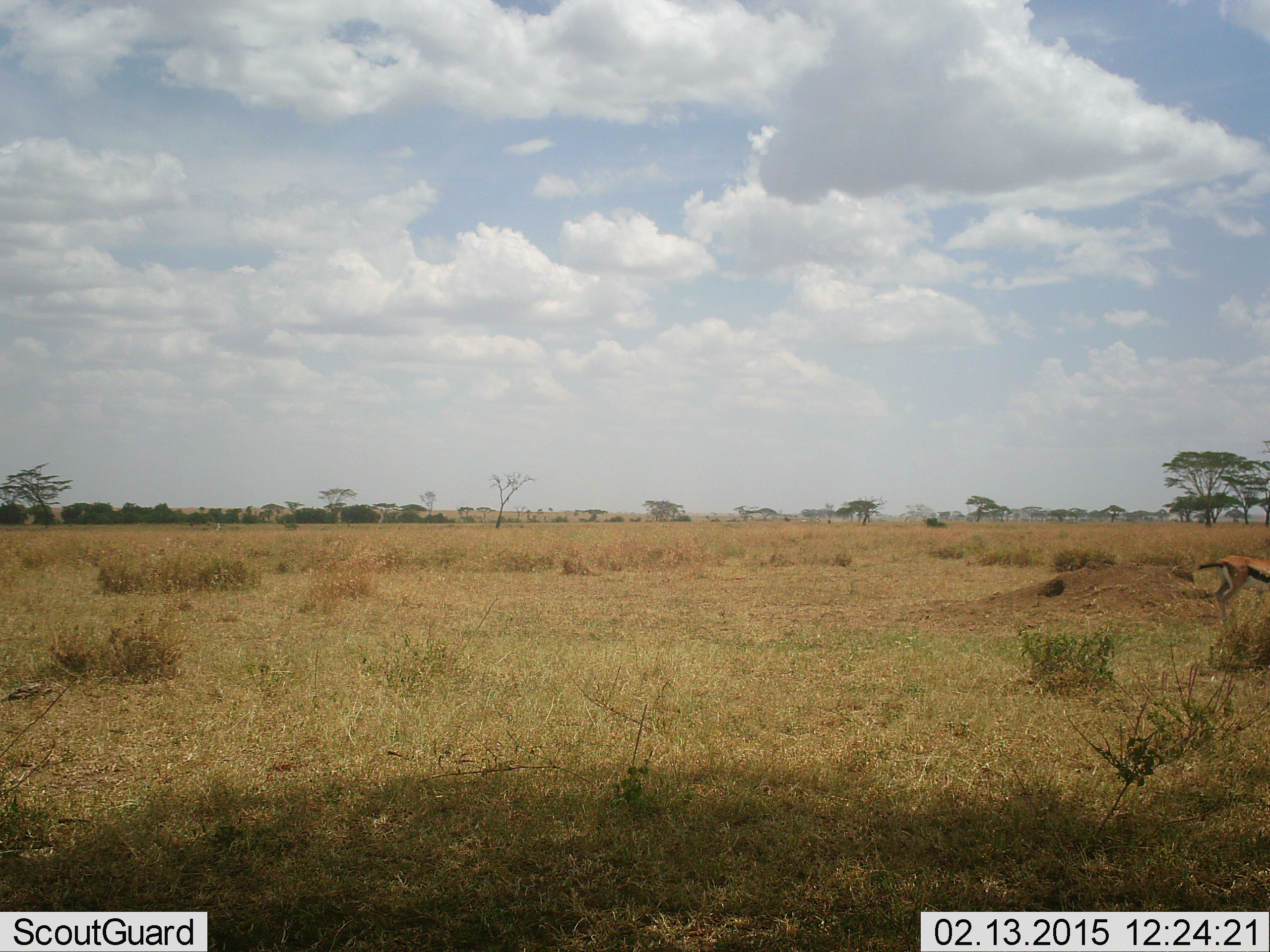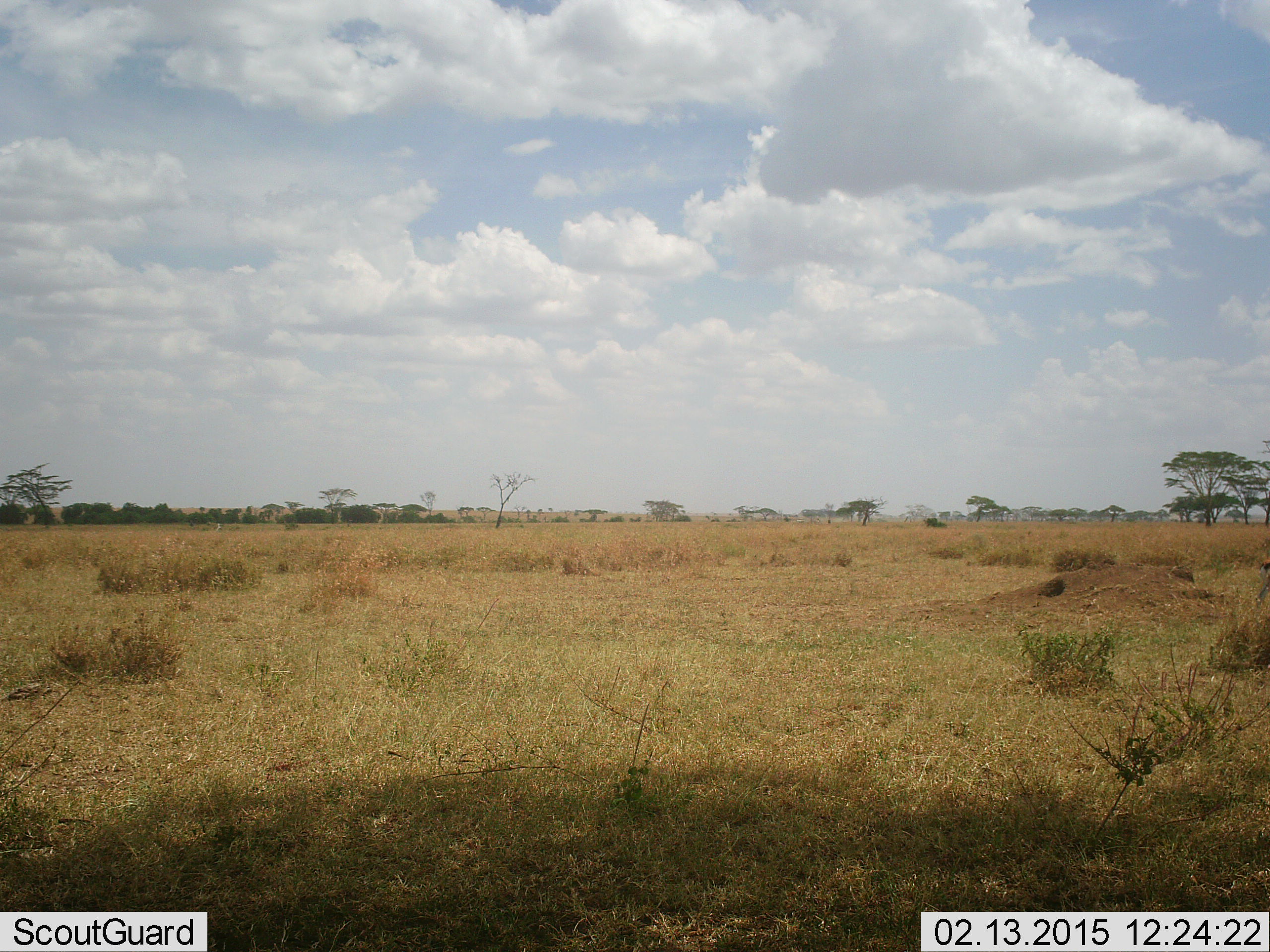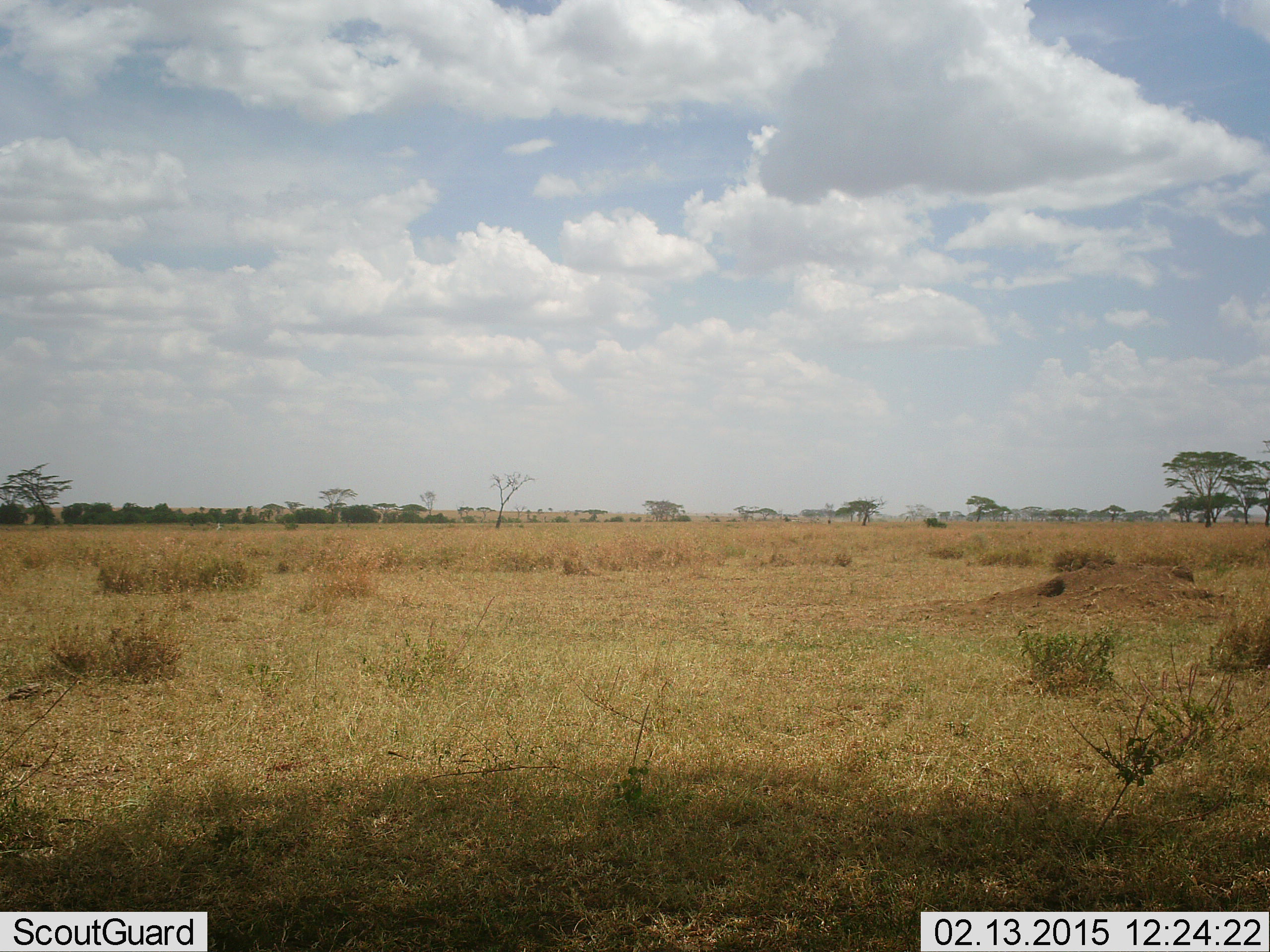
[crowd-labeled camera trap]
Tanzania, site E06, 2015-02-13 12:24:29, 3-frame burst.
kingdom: Animalia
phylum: Chordata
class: Mammalia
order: Artiodactyla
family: Bovidae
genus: Eudorcas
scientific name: Eudorcas thomsonii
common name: thomson's gazelle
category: gazellethomsons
Gazellethomsons (thomson's gazelle) (Eudorcas thomsonii), count 1. Behavior (volunteer vote fractions): standing 10%, resting 0%, moving 100%, interacting 0%. Young present (vote fraction): 0%. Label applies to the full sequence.